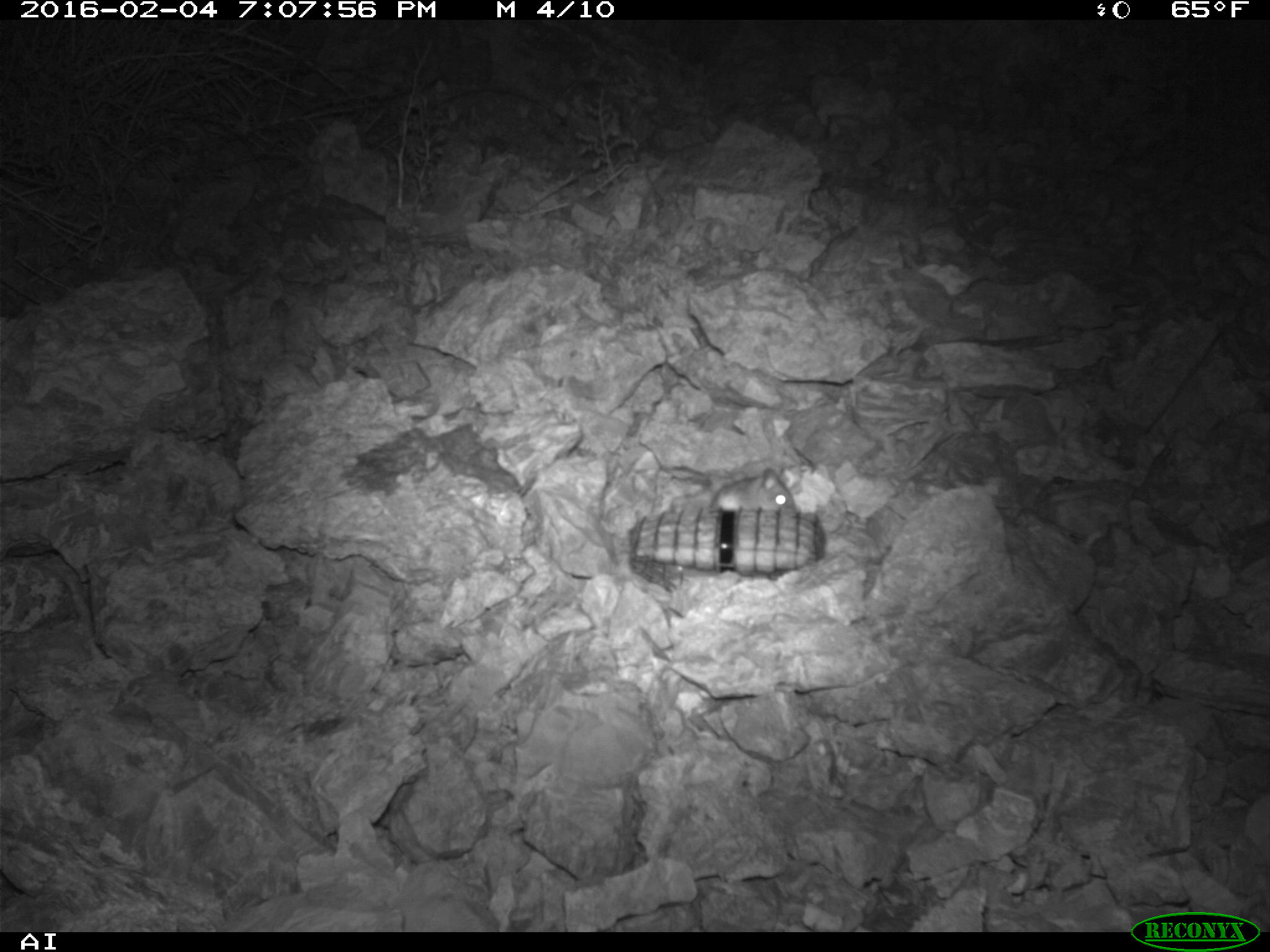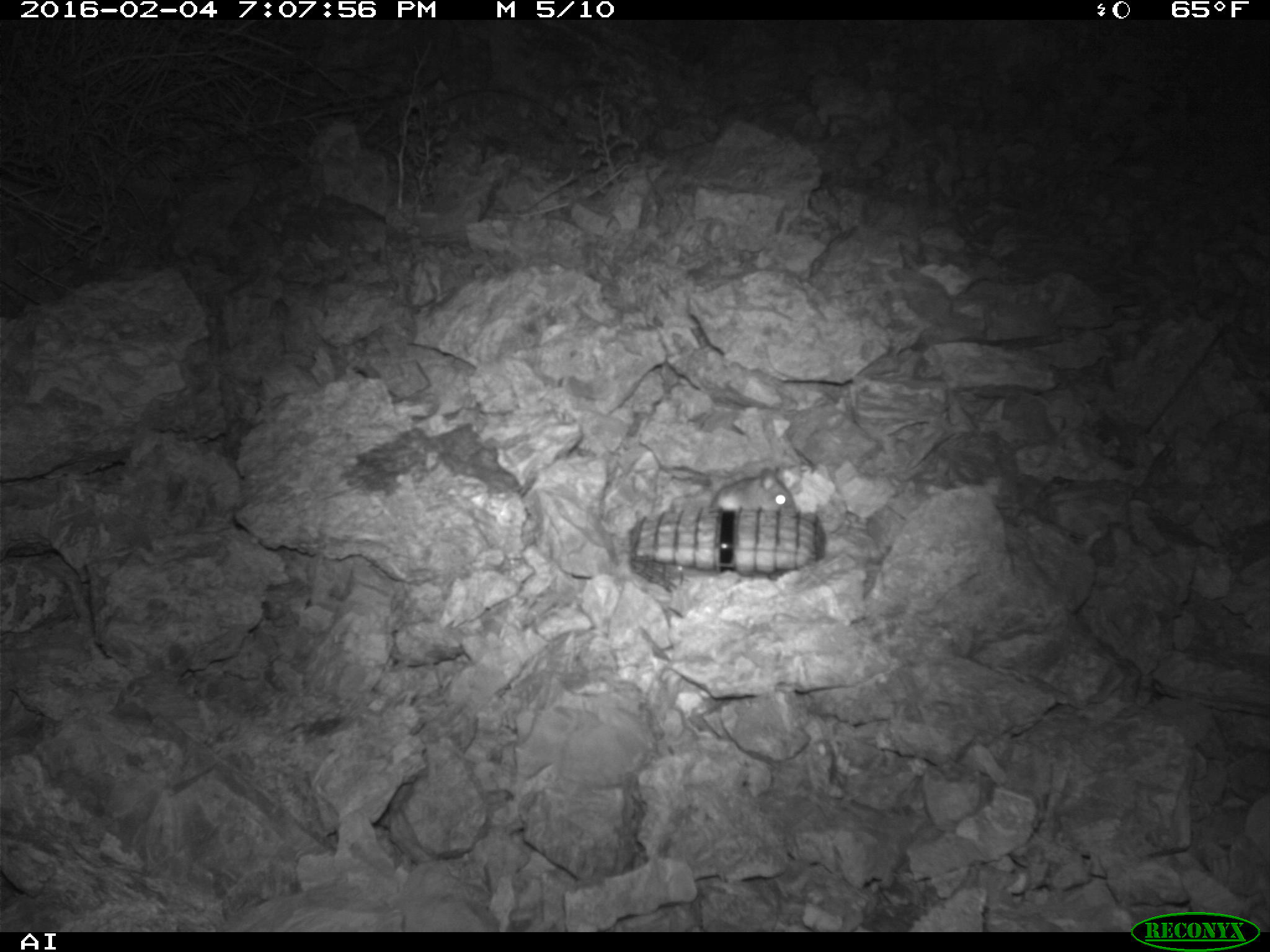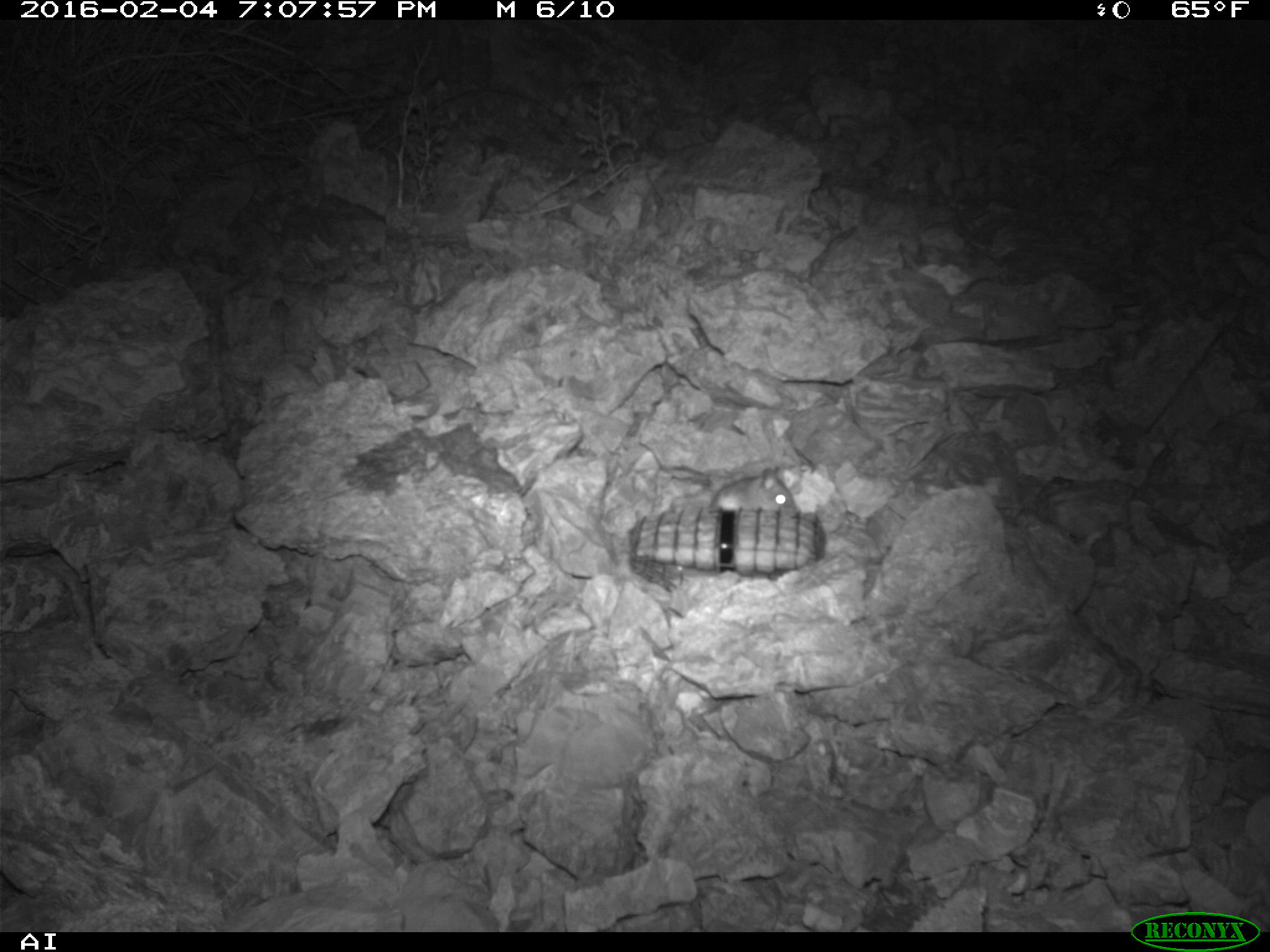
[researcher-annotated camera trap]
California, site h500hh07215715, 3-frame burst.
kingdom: Animalia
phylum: Chordata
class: Mammalia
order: Rodentia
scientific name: Rodentia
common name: rodent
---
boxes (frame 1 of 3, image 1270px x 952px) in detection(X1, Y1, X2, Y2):
rodent: detection(714, 467, 792, 512)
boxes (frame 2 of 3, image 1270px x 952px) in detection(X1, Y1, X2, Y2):
rodent: detection(711, 467, 796, 516)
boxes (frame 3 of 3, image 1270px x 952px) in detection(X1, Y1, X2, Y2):
rodent: detection(710, 469, 799, 508)